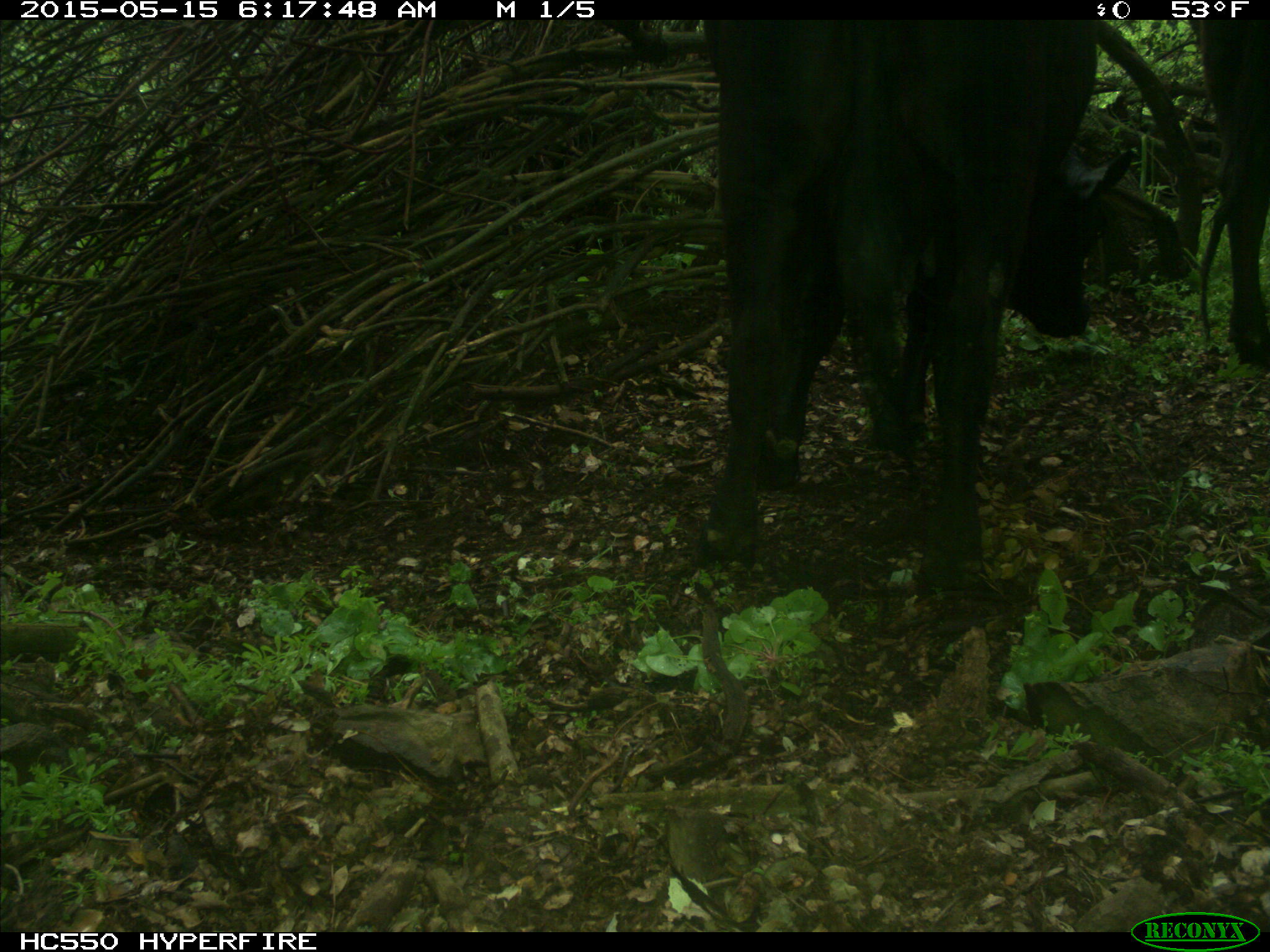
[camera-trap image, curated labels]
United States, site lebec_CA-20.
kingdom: Animalia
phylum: Chordata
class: Mammalia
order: Artiodactyla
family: Bovidae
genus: Bos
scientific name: Bos taurus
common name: domestic cow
Bos taurus (domestic cow).